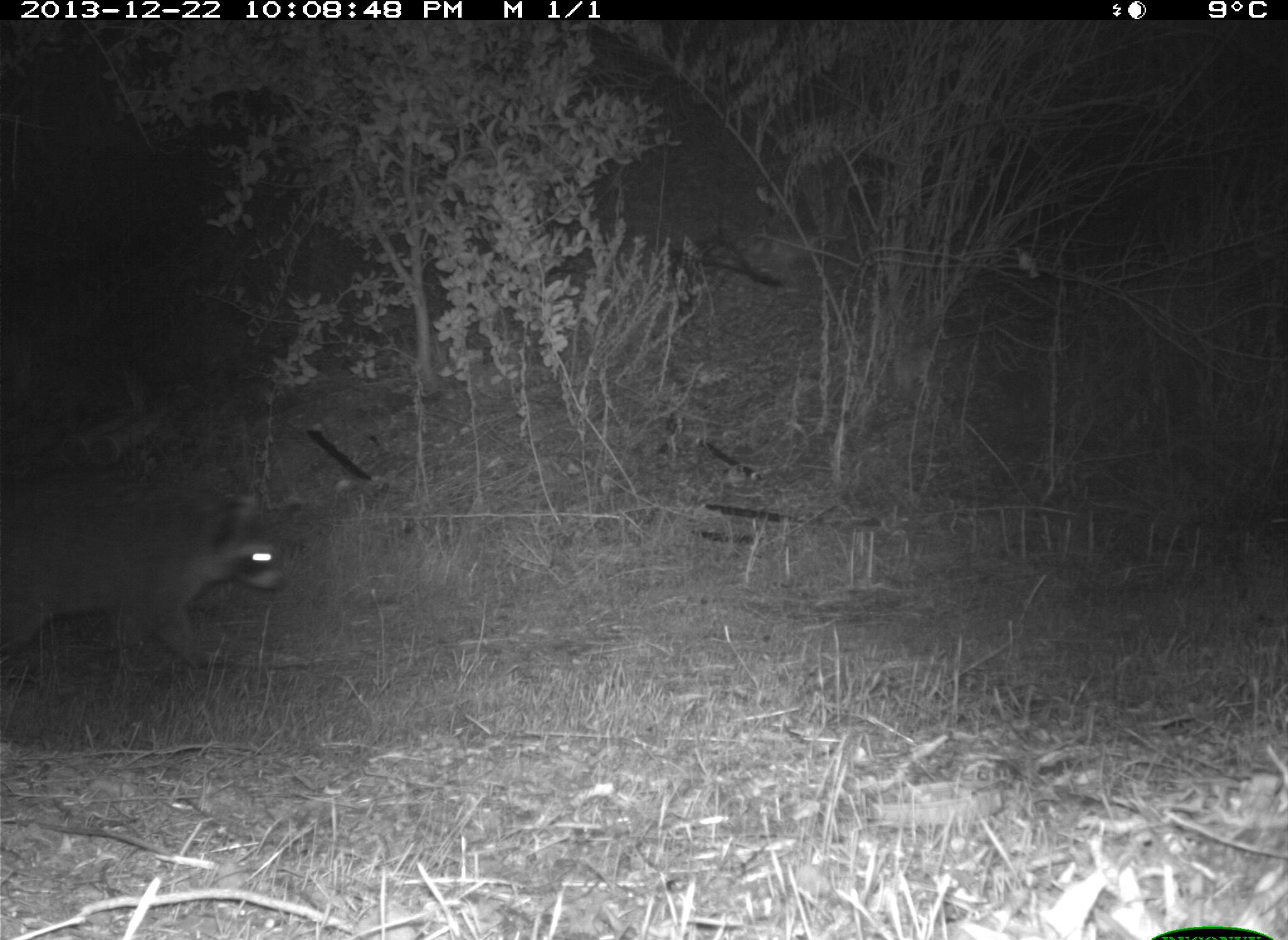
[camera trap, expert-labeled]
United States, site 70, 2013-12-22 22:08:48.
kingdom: Animalia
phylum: Chordata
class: Mammalia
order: Carnivora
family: Procyonidae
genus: Procyon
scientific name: Procyon lotor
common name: raccoon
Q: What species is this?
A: Raccoon (Procyon lotor).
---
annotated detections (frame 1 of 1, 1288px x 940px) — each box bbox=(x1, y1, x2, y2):
raccoon: bbox=(0, 487, 291, 674)